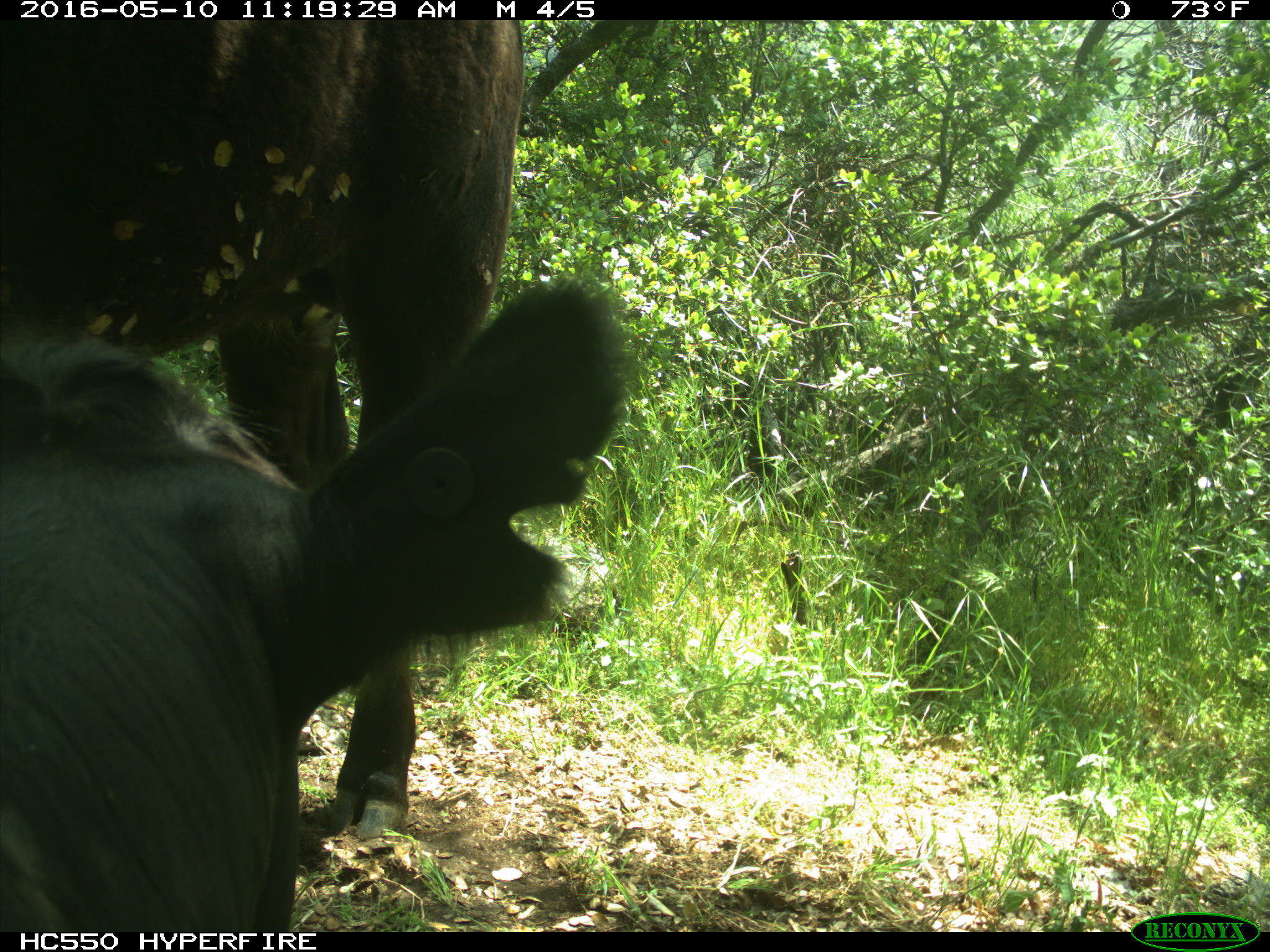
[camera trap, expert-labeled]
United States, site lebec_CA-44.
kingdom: Animalia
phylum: Chordata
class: Mammalia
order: Artiodactyla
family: Bovidae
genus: Bos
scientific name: Bos taurus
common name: domestic cow